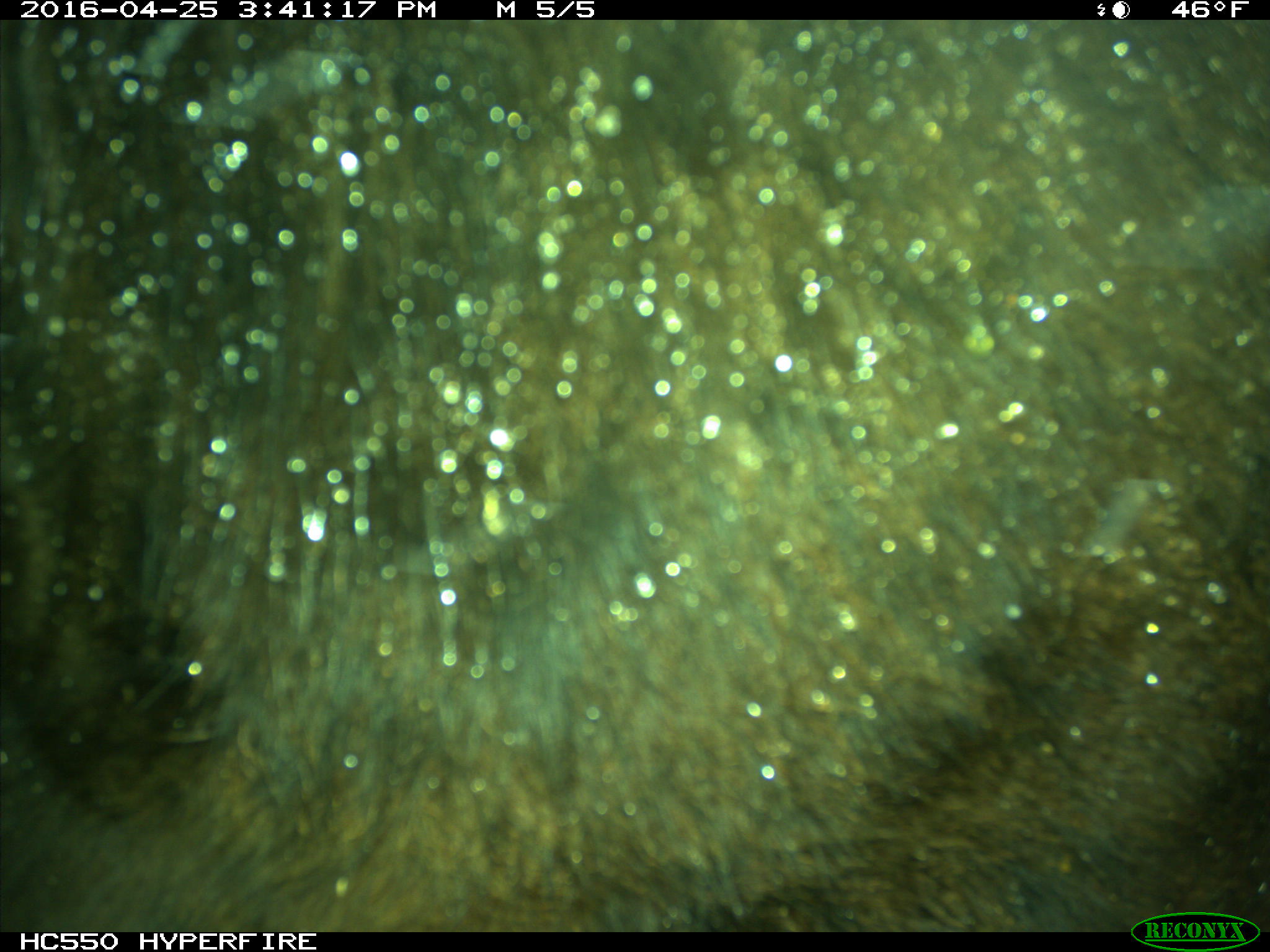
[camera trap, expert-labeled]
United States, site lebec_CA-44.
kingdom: Animalia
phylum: Chordata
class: Mammalia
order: Artiodactyla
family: Bovidae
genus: Bos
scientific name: Bos taurus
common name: domestic cow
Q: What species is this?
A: Bos taurus (domestic cow).